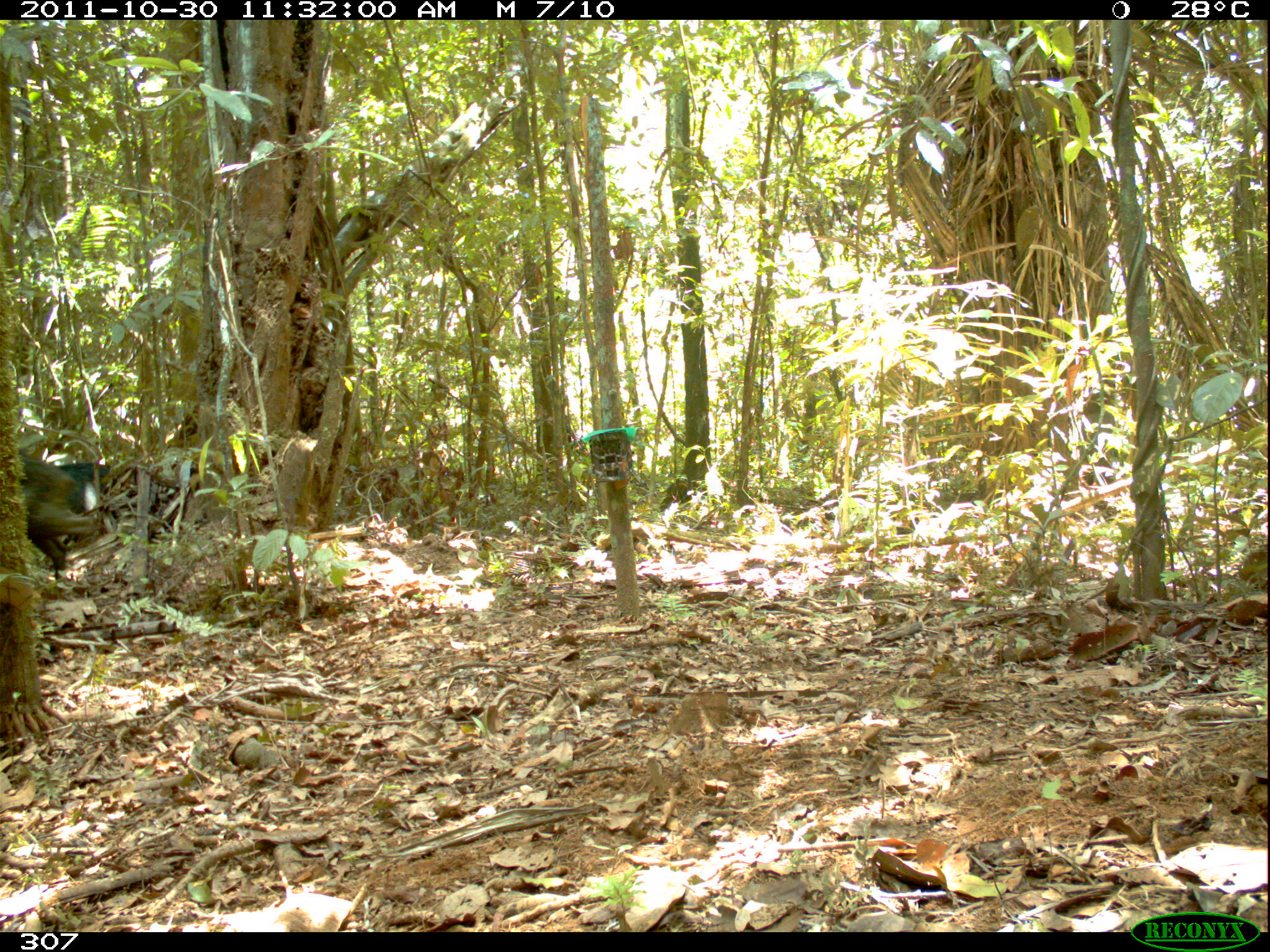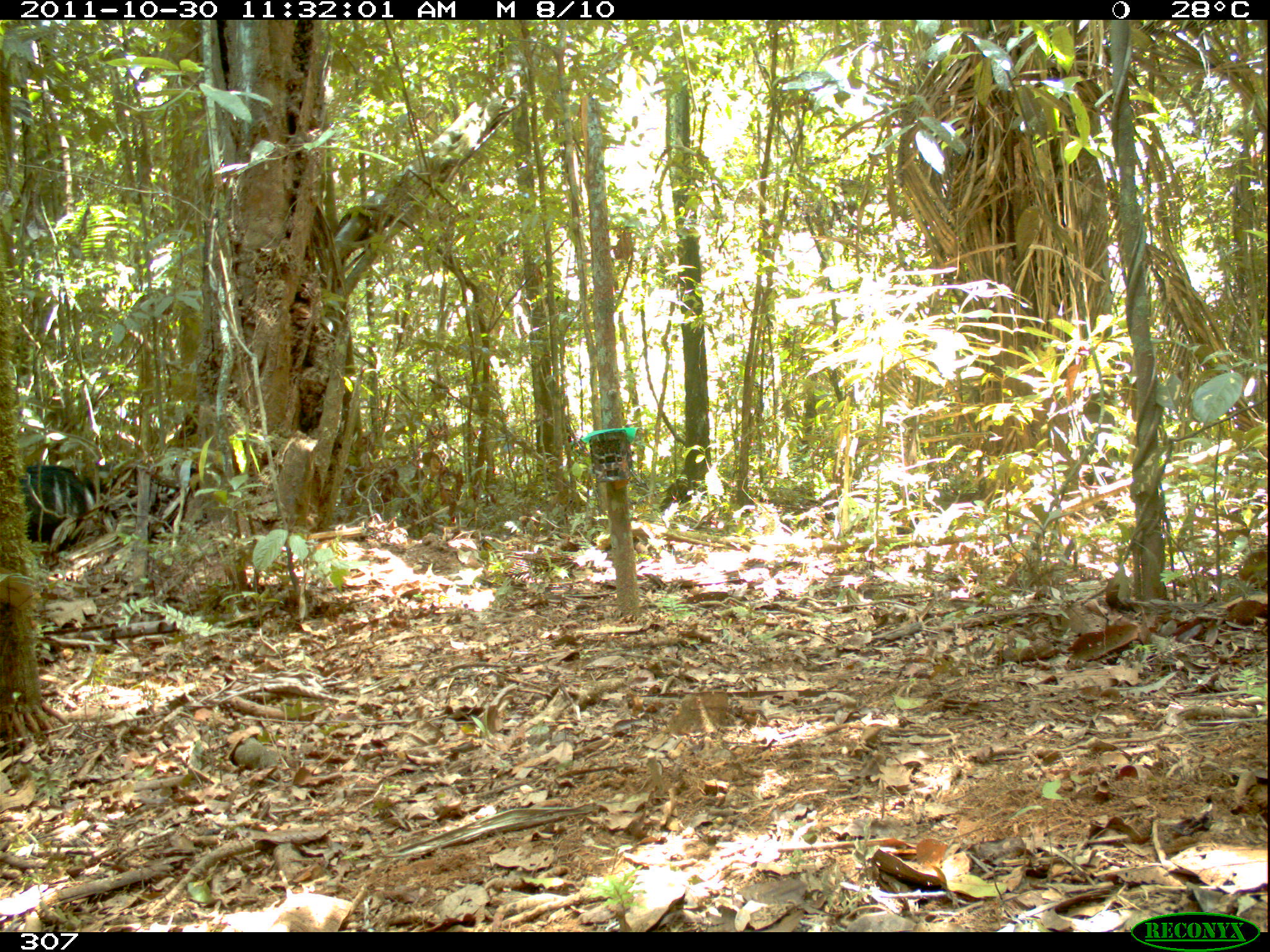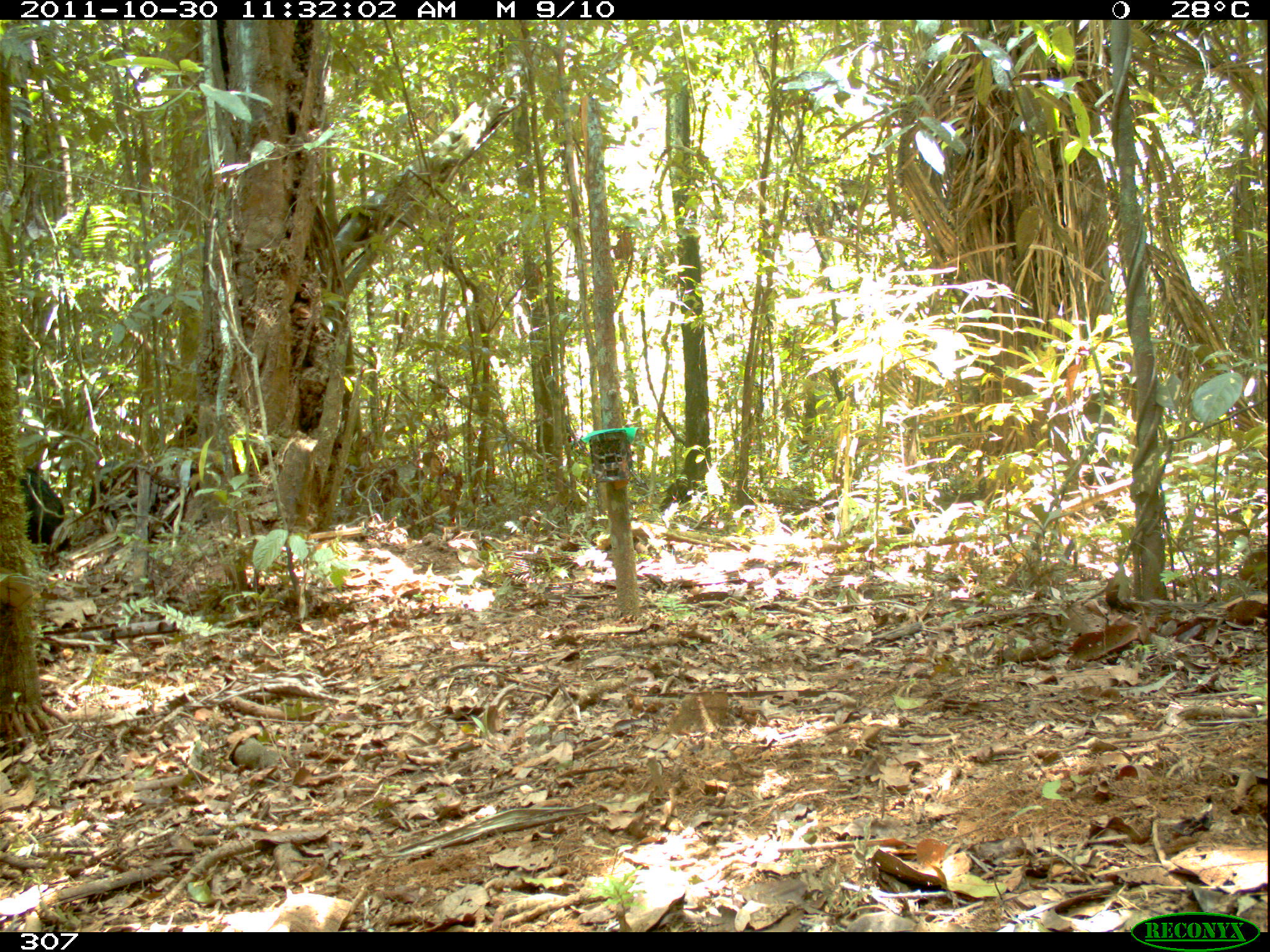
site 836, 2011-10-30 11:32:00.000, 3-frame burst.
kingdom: Animalia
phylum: Chordata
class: Mammalia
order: Artiodactyla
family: Tayassuidae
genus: Tayassu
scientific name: Tayassu pecari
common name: white-lipped peccary